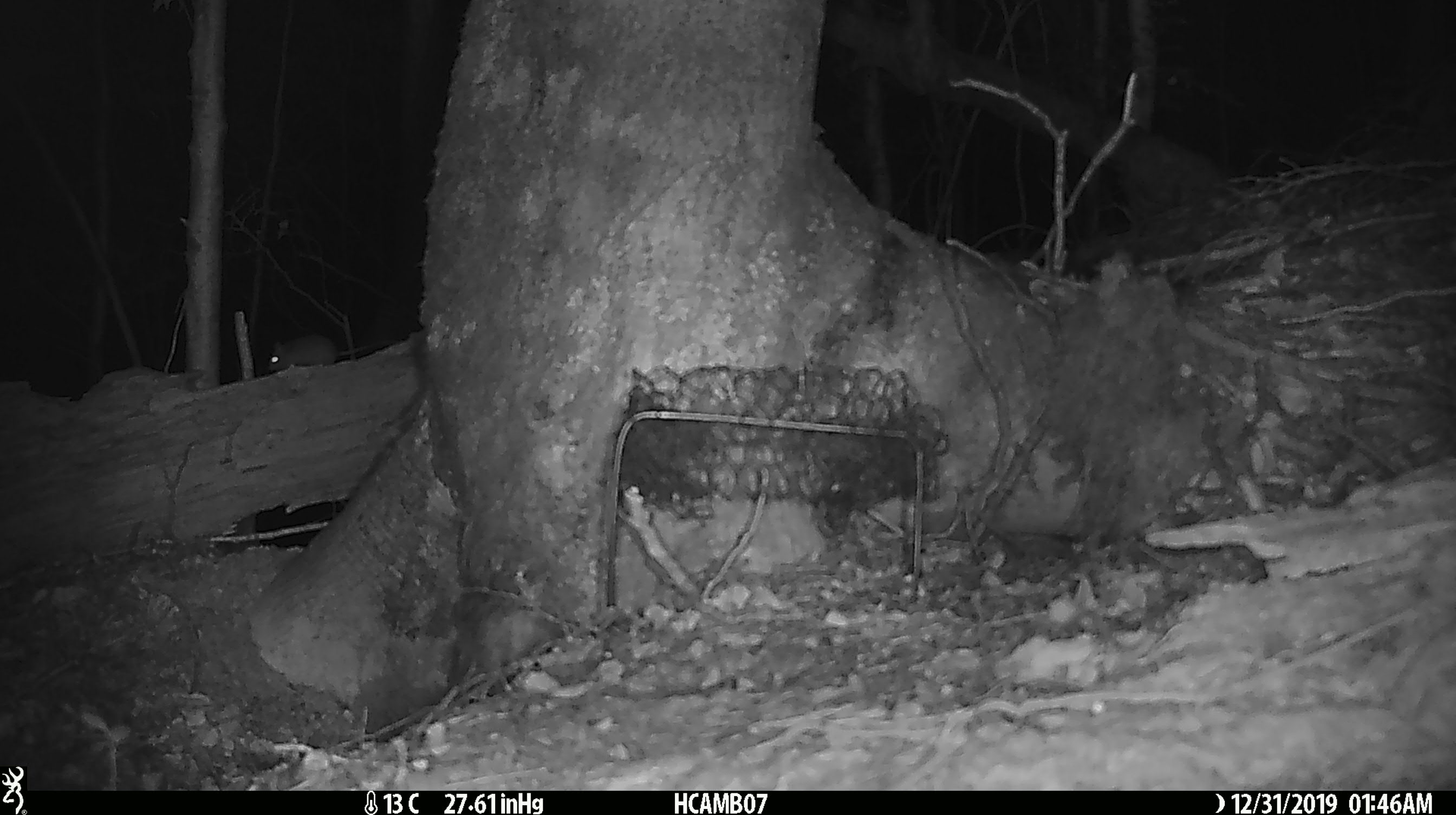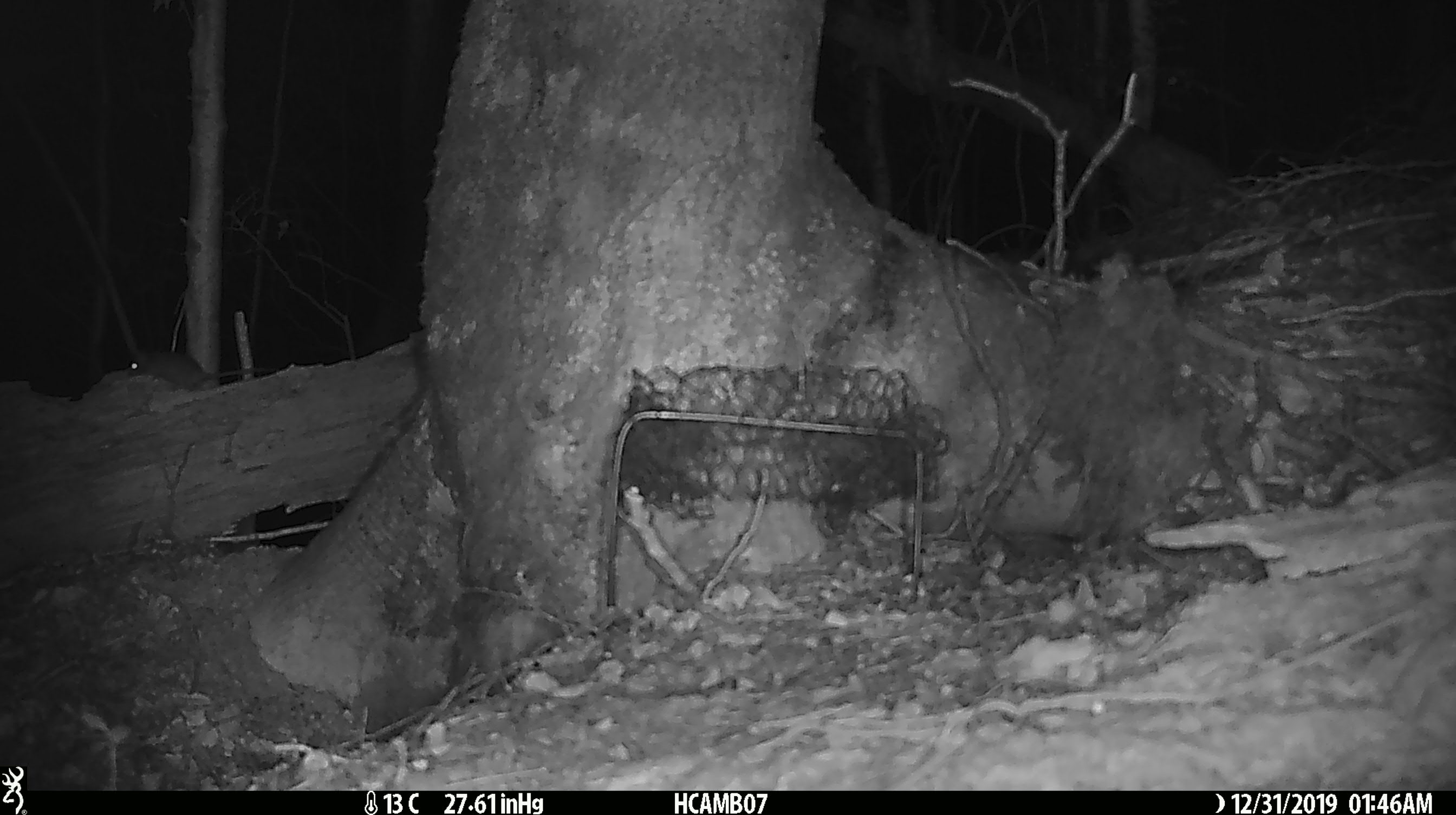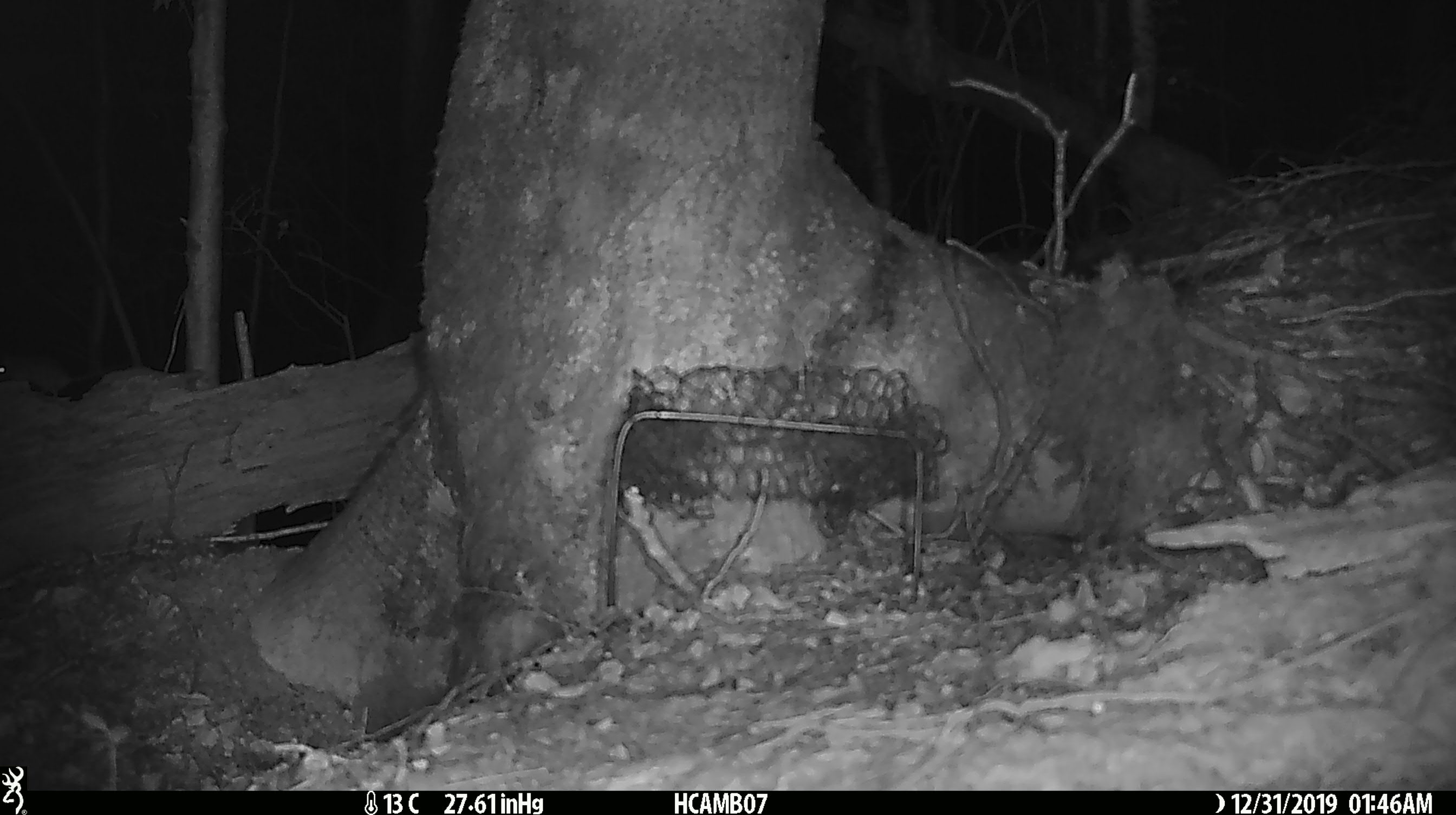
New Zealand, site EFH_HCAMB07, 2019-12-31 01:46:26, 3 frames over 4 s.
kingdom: Animalia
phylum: Chordata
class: Mammalia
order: Rodentia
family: Muridae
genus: Mus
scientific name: Mus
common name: mouse